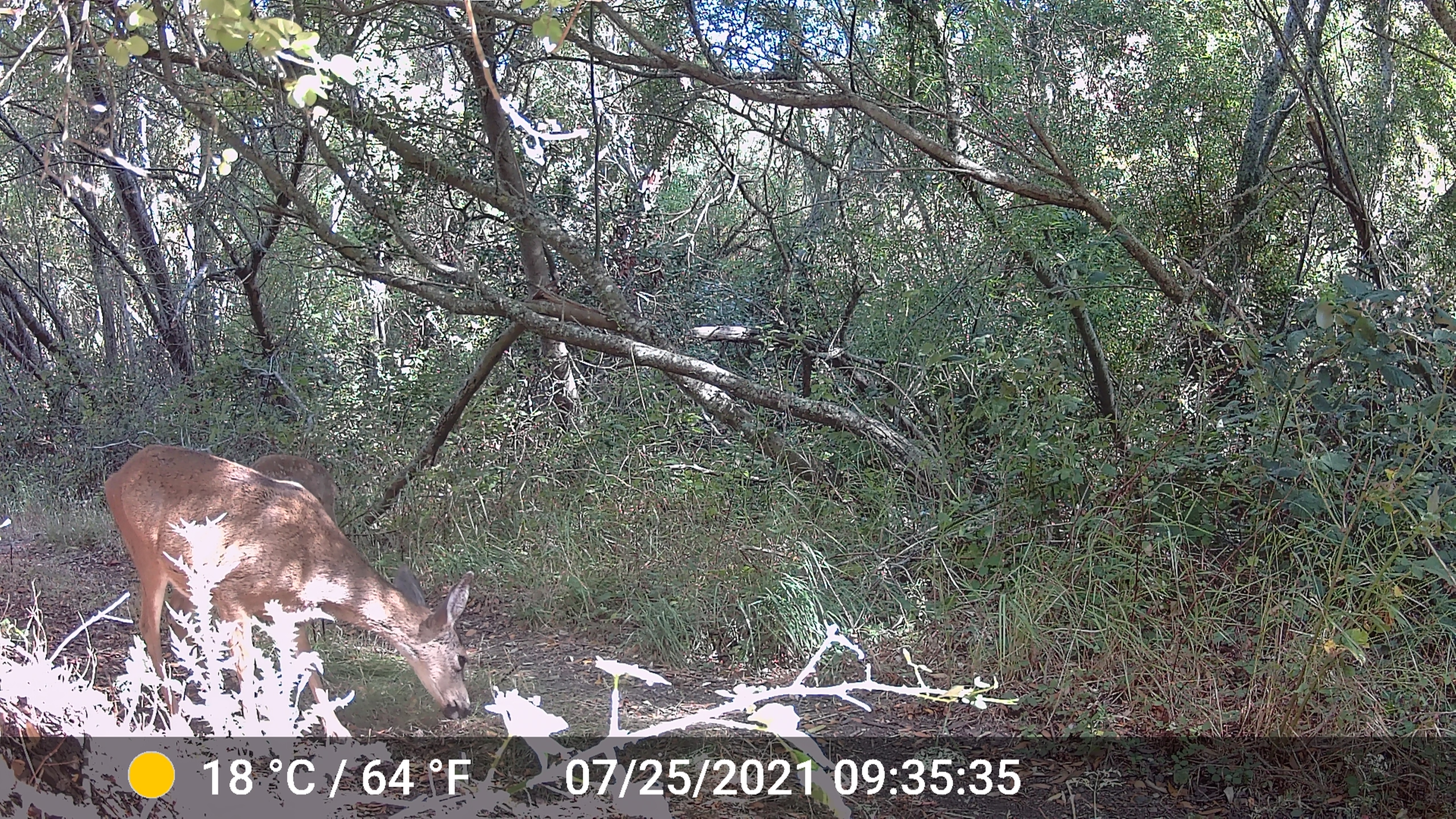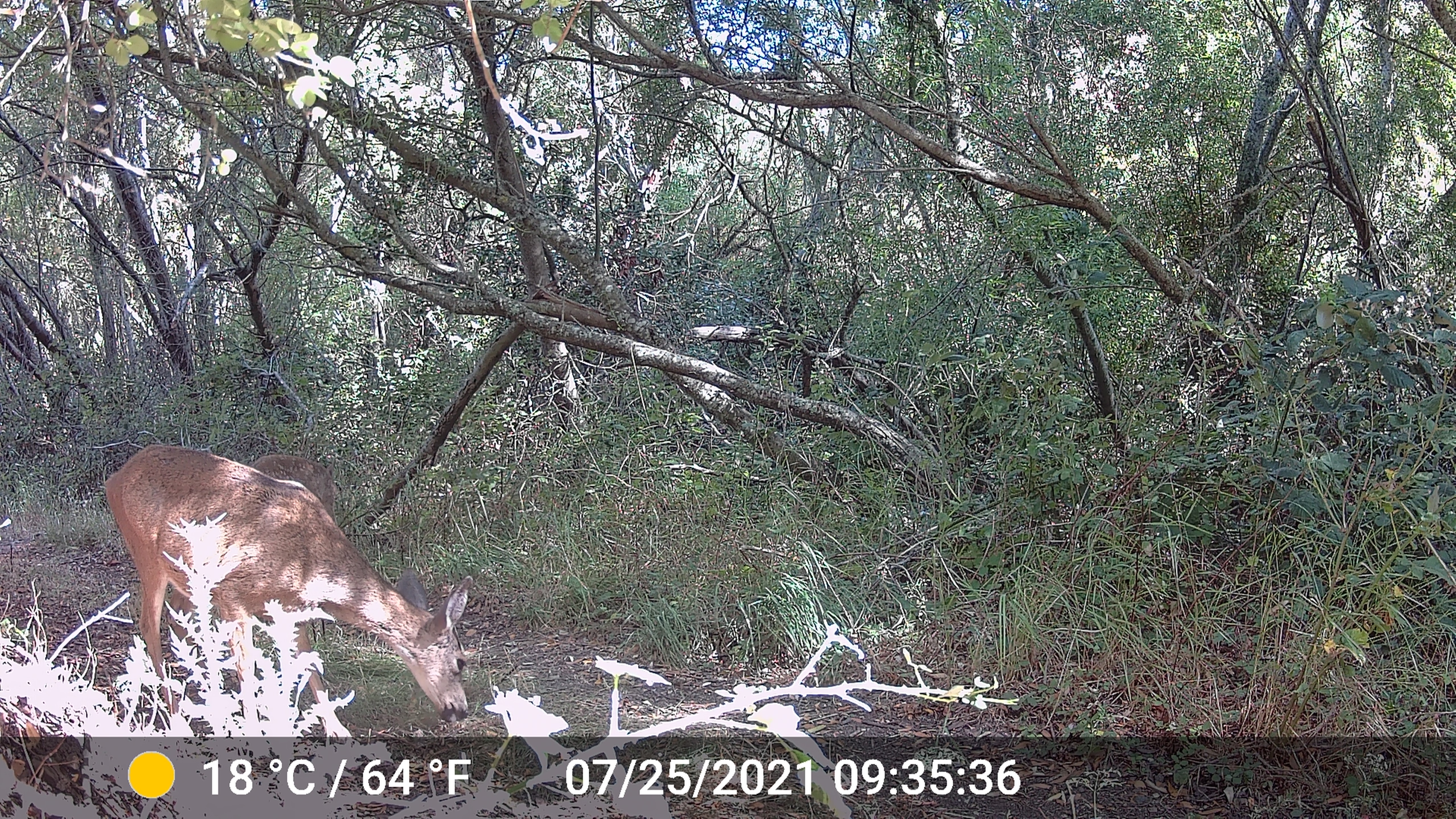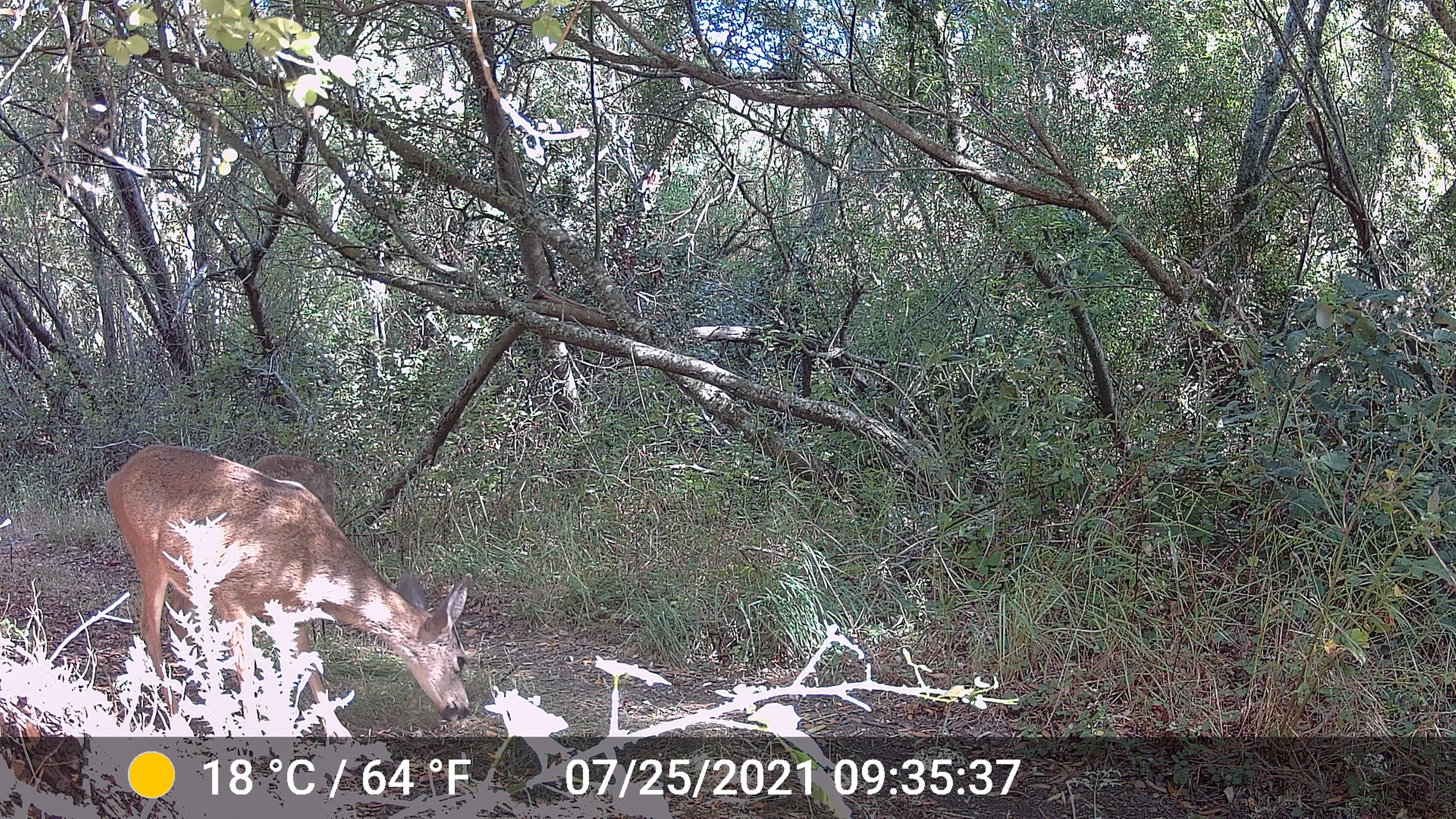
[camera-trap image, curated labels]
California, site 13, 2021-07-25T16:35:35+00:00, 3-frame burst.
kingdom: Animalia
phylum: Chordata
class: Mammalia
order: Artiodactyla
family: Cervidae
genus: Odocoileus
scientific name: Odocoileus hemionus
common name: mule deer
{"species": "mule deer (Odocoileus hemionus)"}